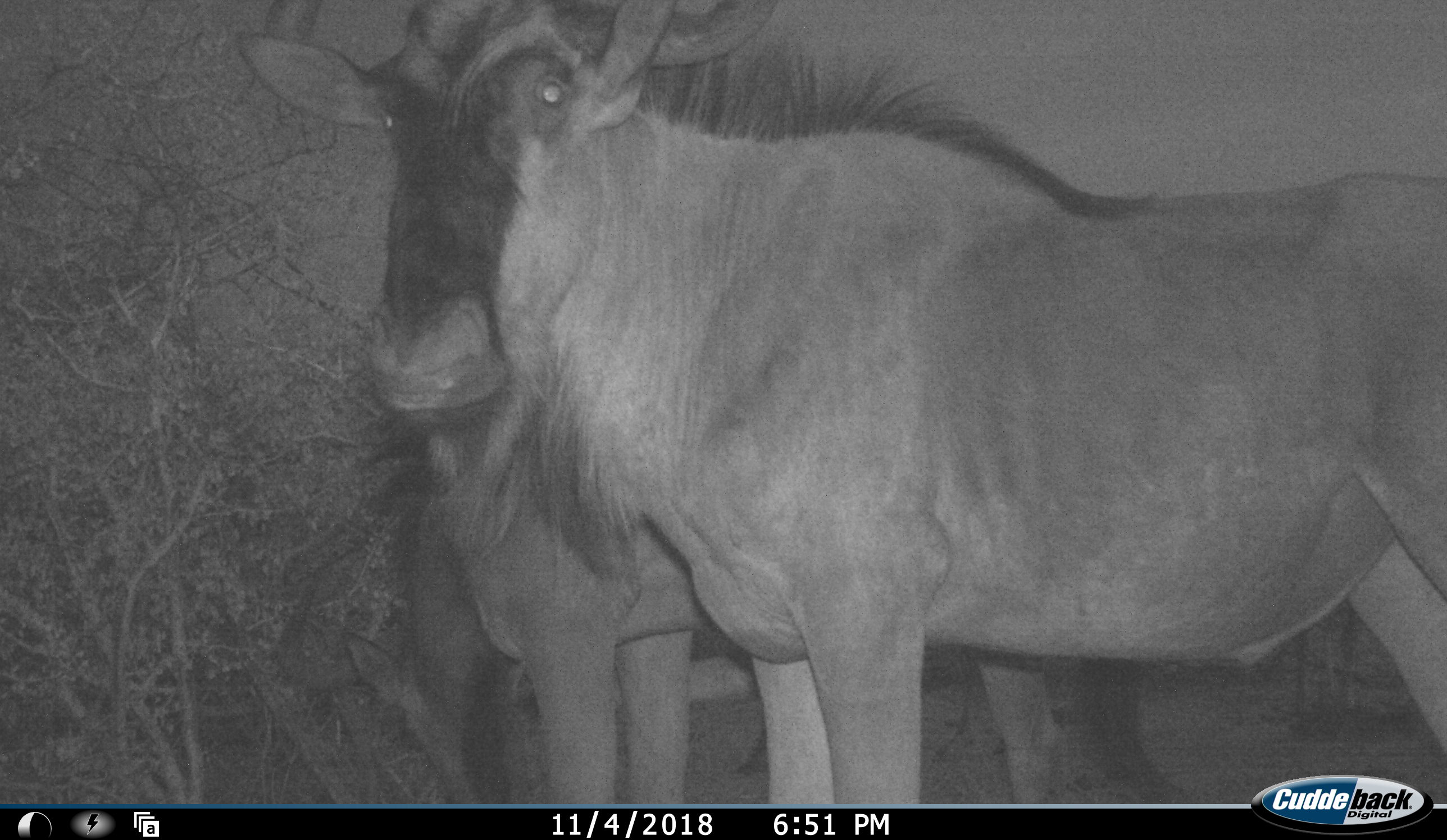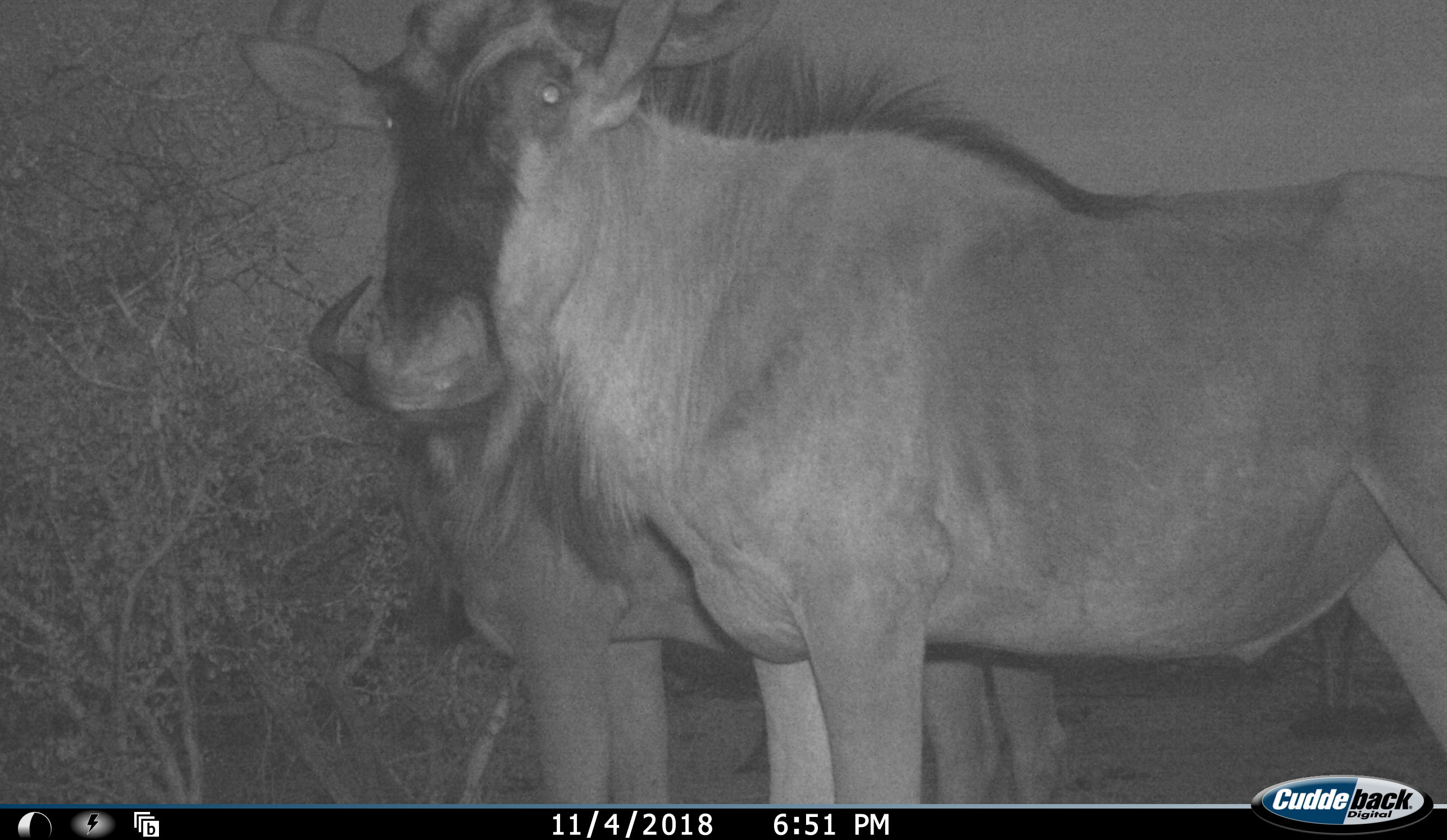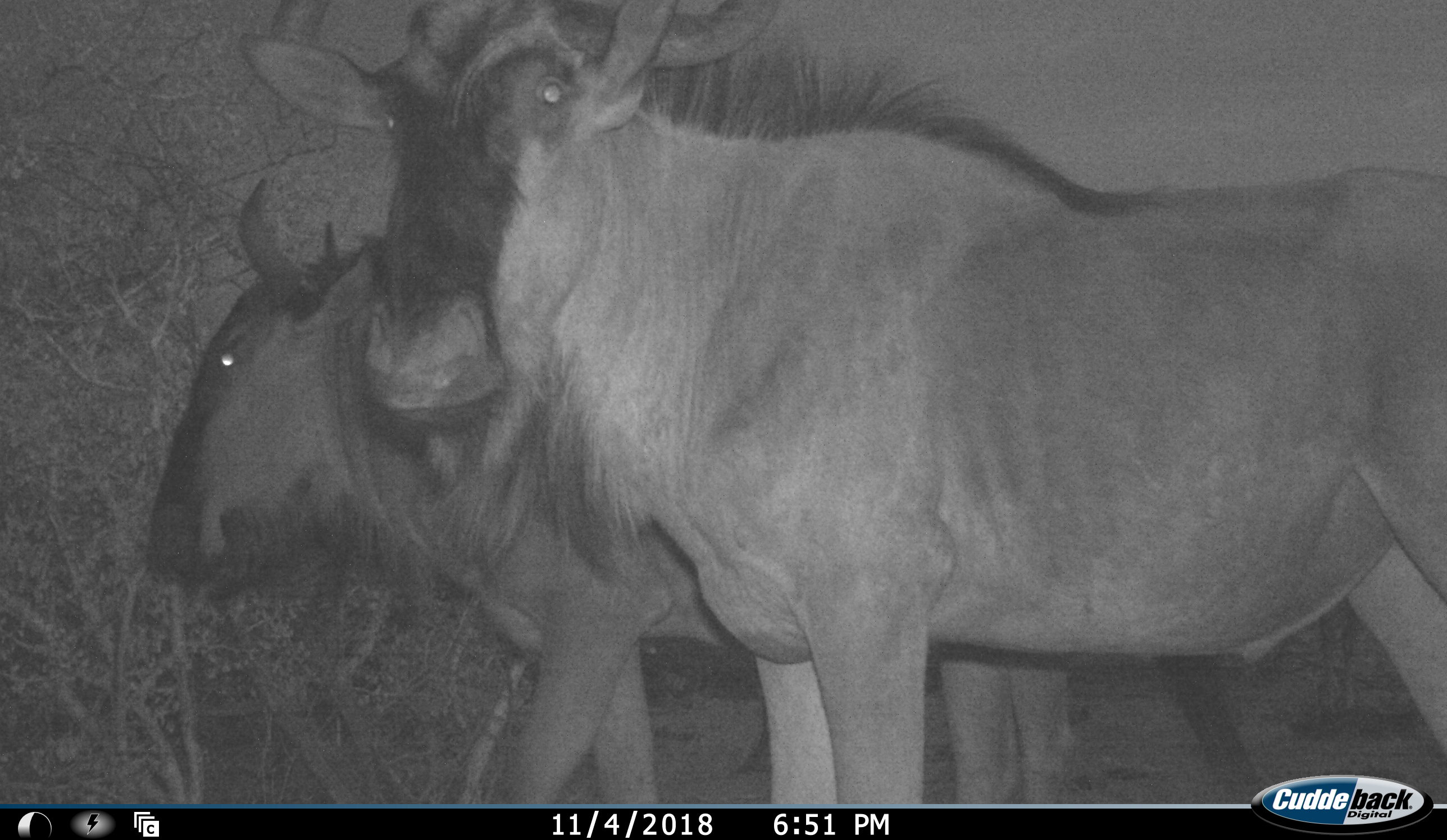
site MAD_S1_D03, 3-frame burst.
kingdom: Animalia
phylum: Chordata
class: Mammalia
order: Artiodactyla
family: Bovidae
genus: Connochaetes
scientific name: Connochaetes taurinus taurinus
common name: blue wildebeest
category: wildebeestblue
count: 2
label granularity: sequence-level